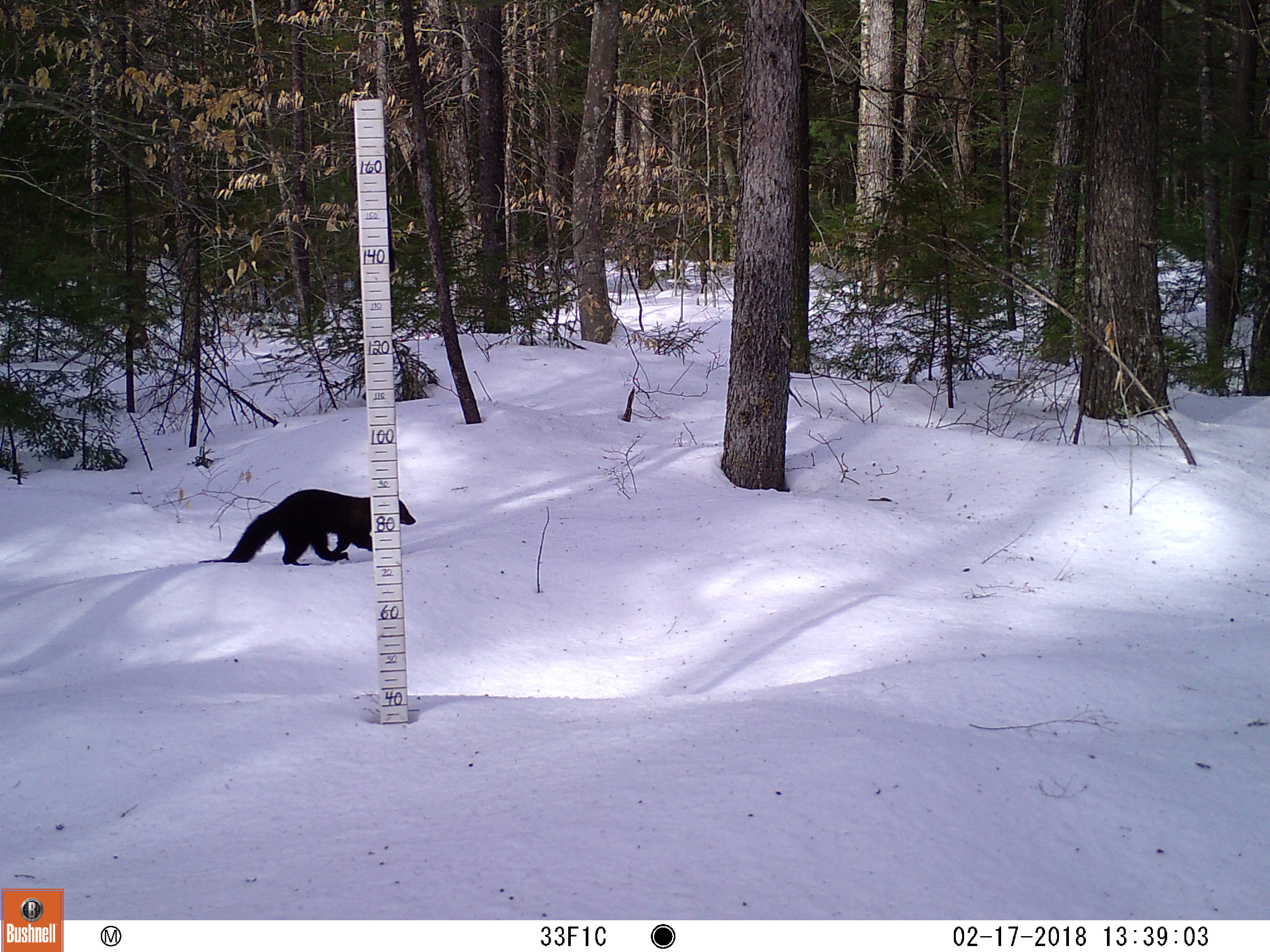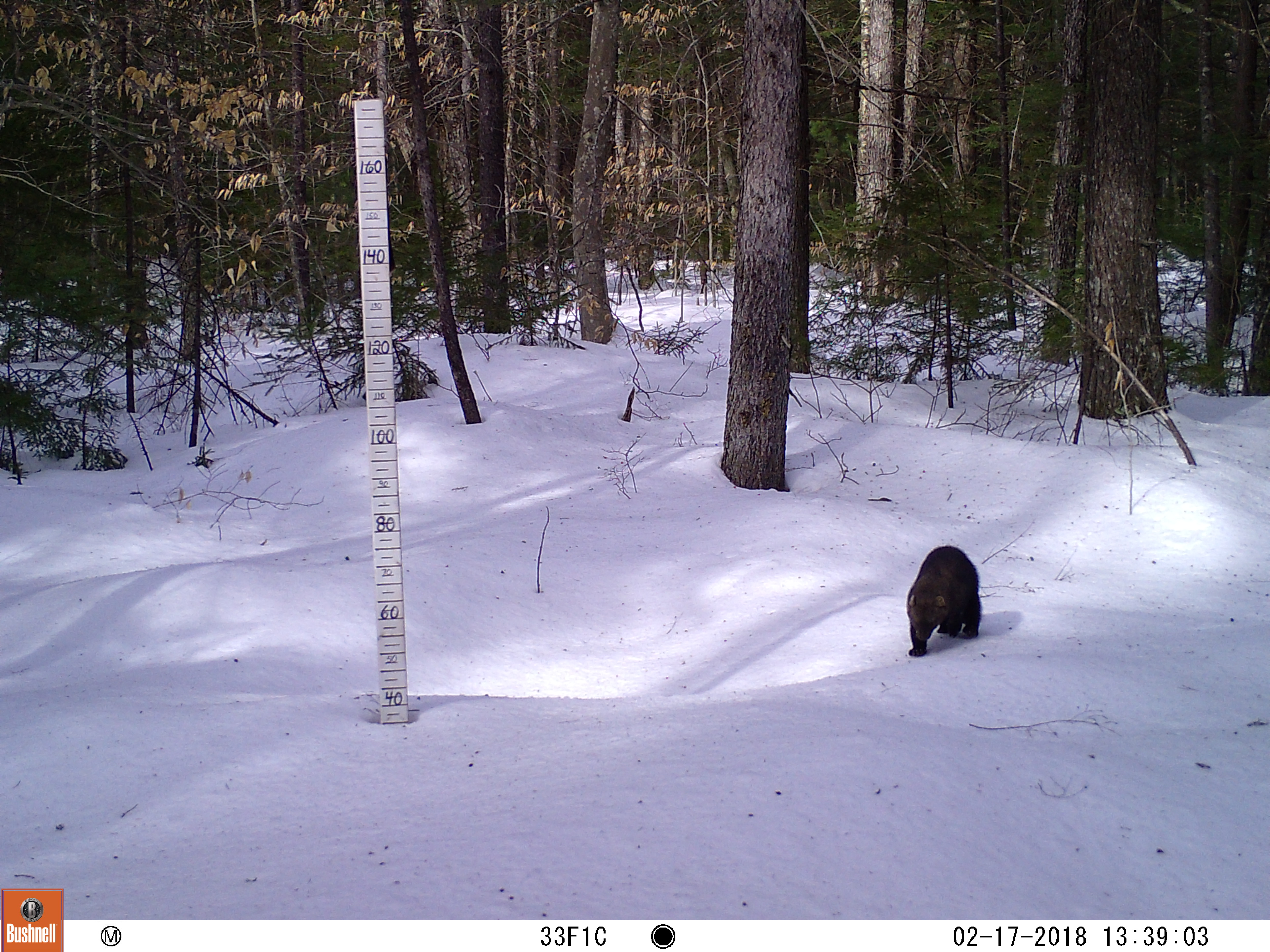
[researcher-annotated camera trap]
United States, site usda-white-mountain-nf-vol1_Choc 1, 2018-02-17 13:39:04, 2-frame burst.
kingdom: Animalia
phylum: Chordata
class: Mammalia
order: Carnivora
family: Mustelidae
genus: Pekania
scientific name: Pekania pennanti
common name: fisher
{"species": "fisher (Pekania pennanti)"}